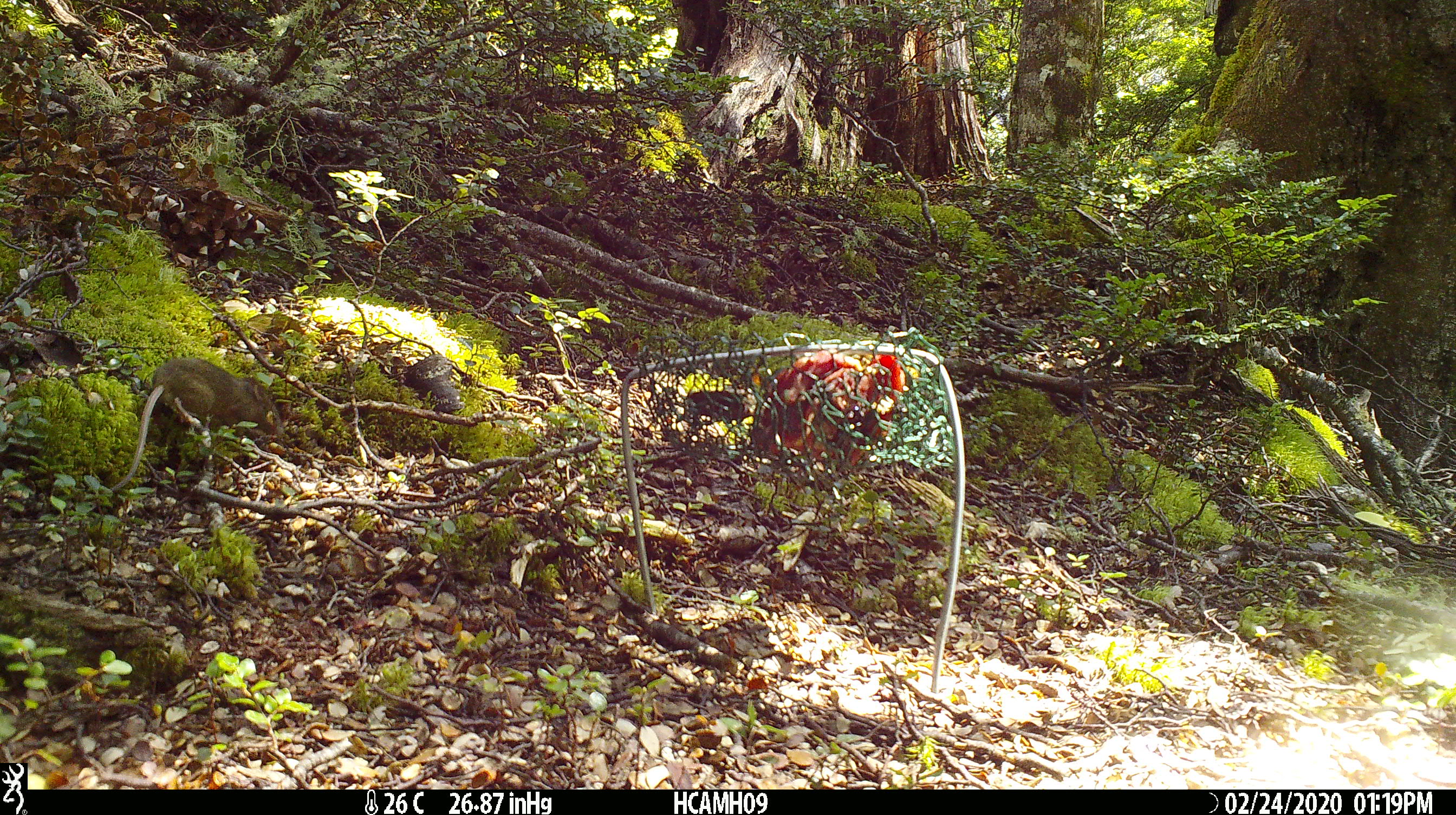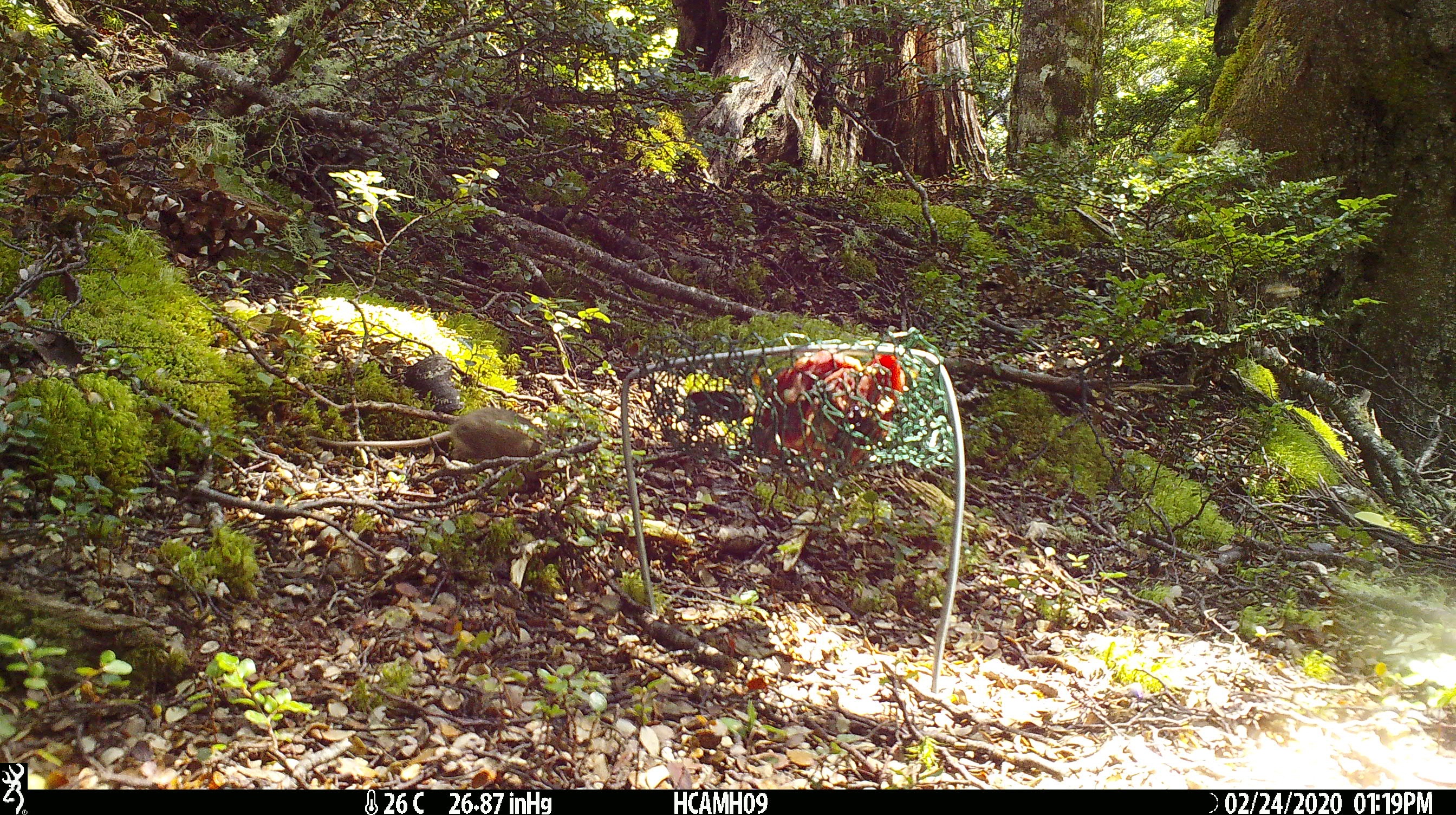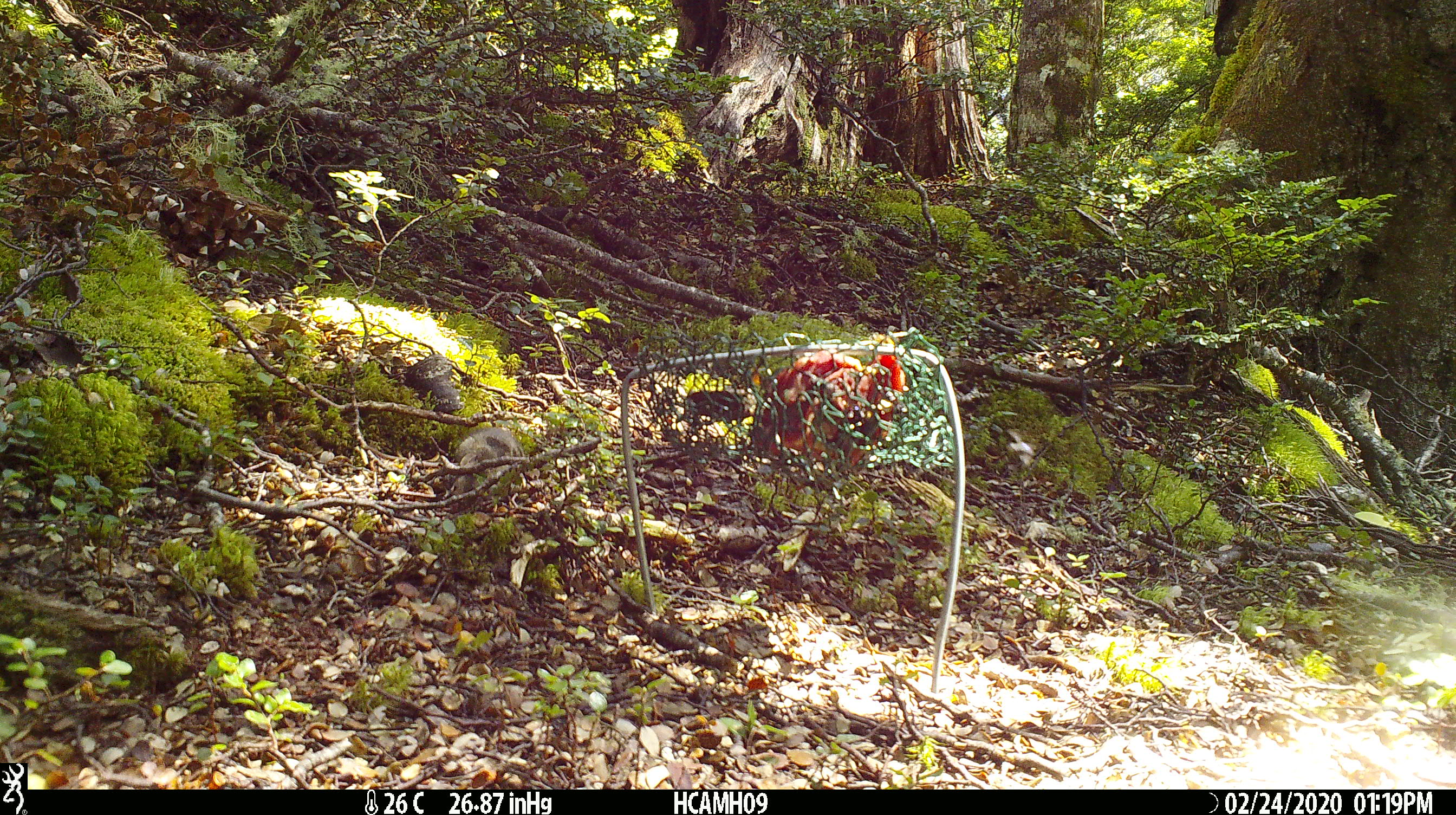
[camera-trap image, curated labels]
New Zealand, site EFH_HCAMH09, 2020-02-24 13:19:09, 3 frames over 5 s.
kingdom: Animalia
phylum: Chordata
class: Mammalia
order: Rodentia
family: Muridae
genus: Mus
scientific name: Mus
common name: mouse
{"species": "mouse (Mus)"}